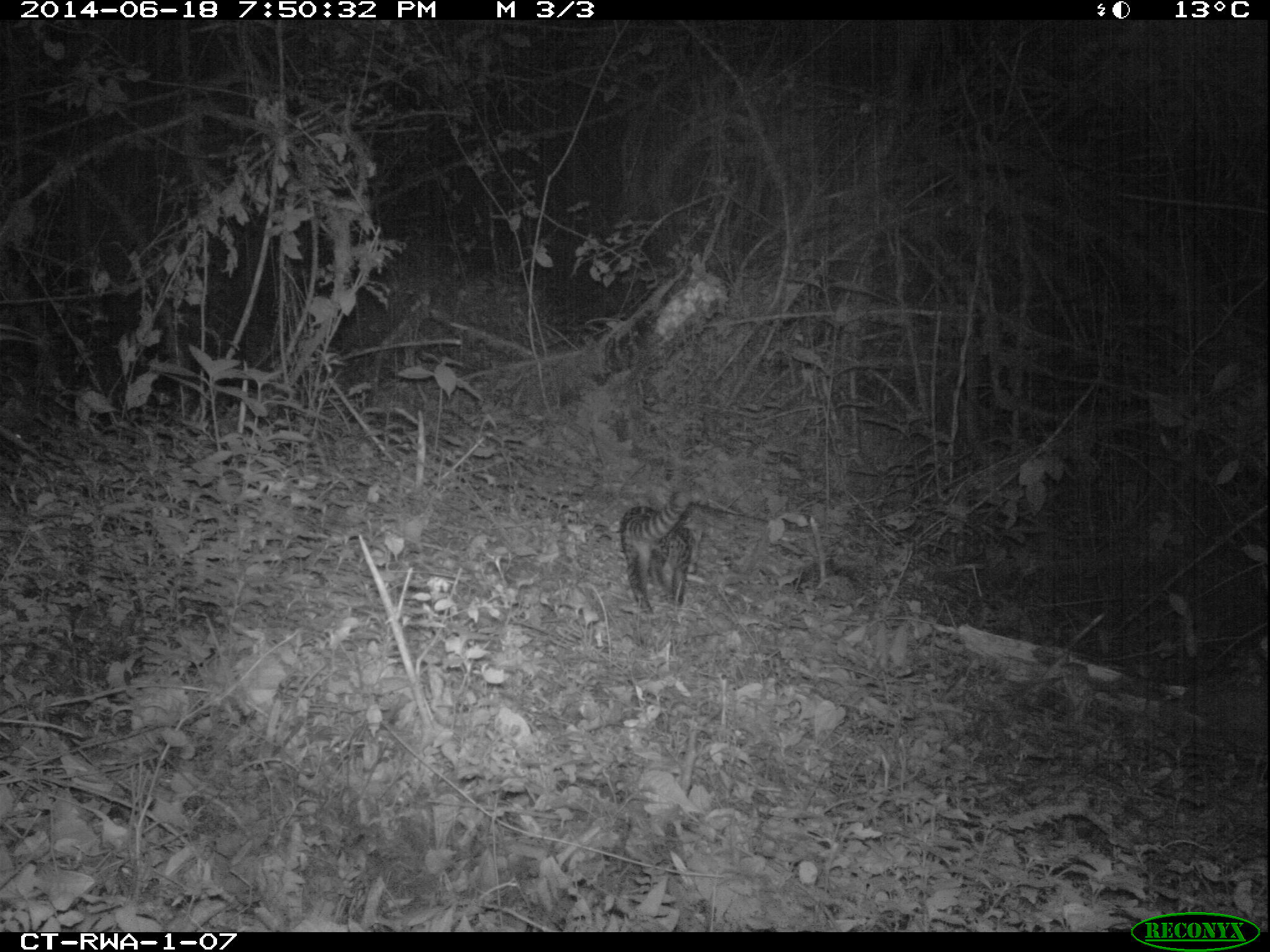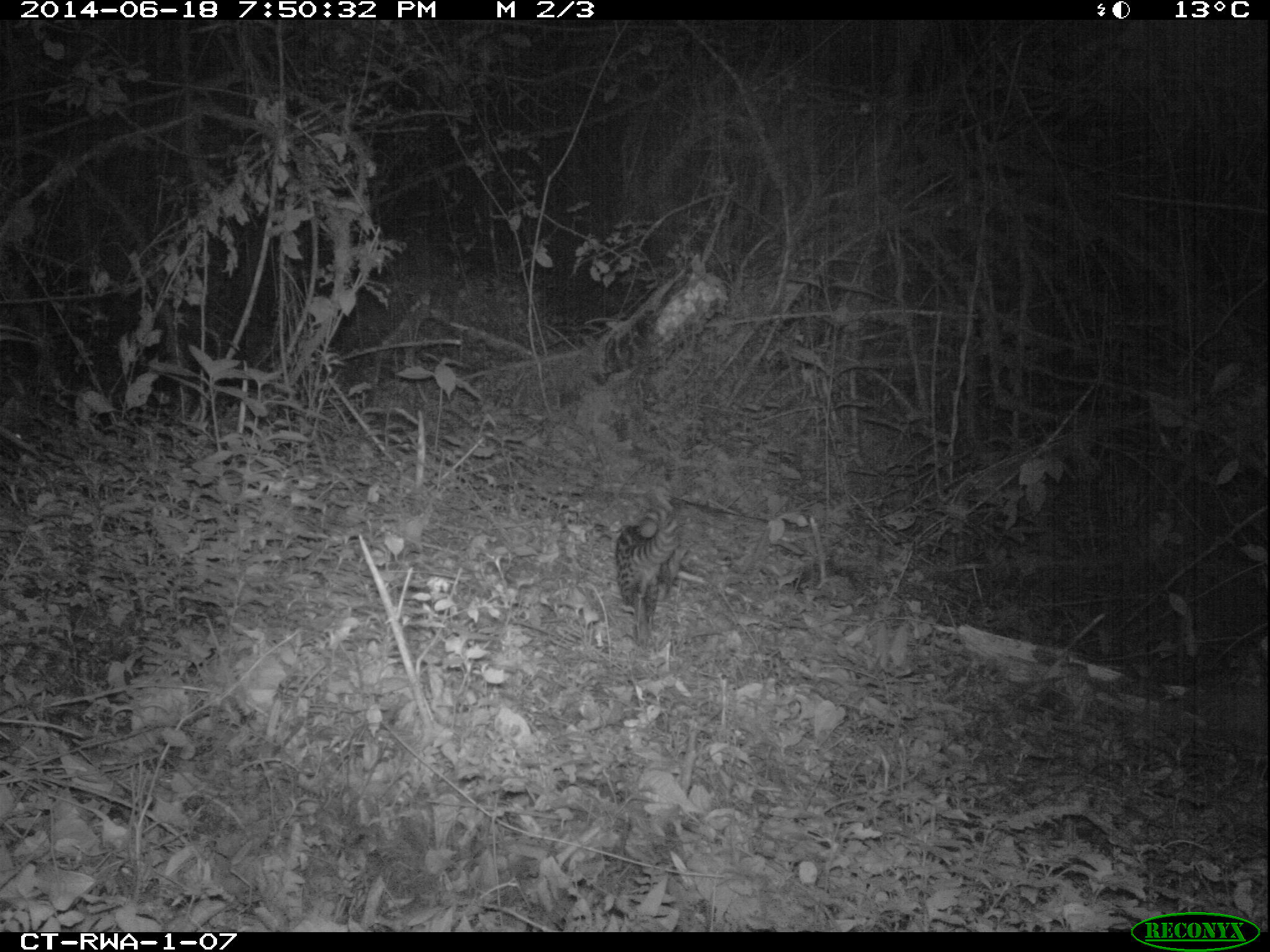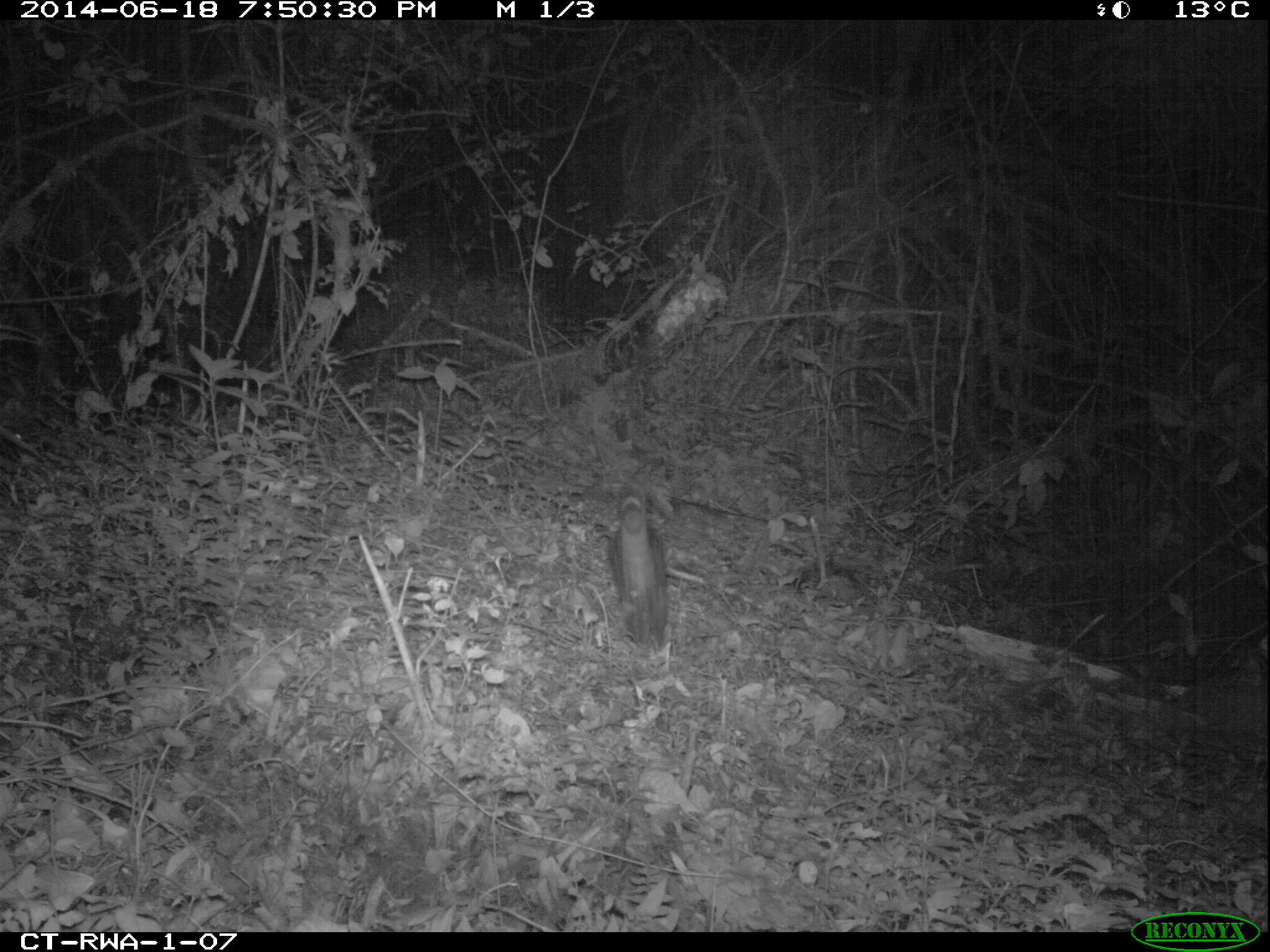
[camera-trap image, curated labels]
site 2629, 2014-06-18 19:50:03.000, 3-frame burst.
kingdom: Animalia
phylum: Chordata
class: Mammalia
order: Carnivora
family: Viverridae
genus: Genetta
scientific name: Genetta servalina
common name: servaline genet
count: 1